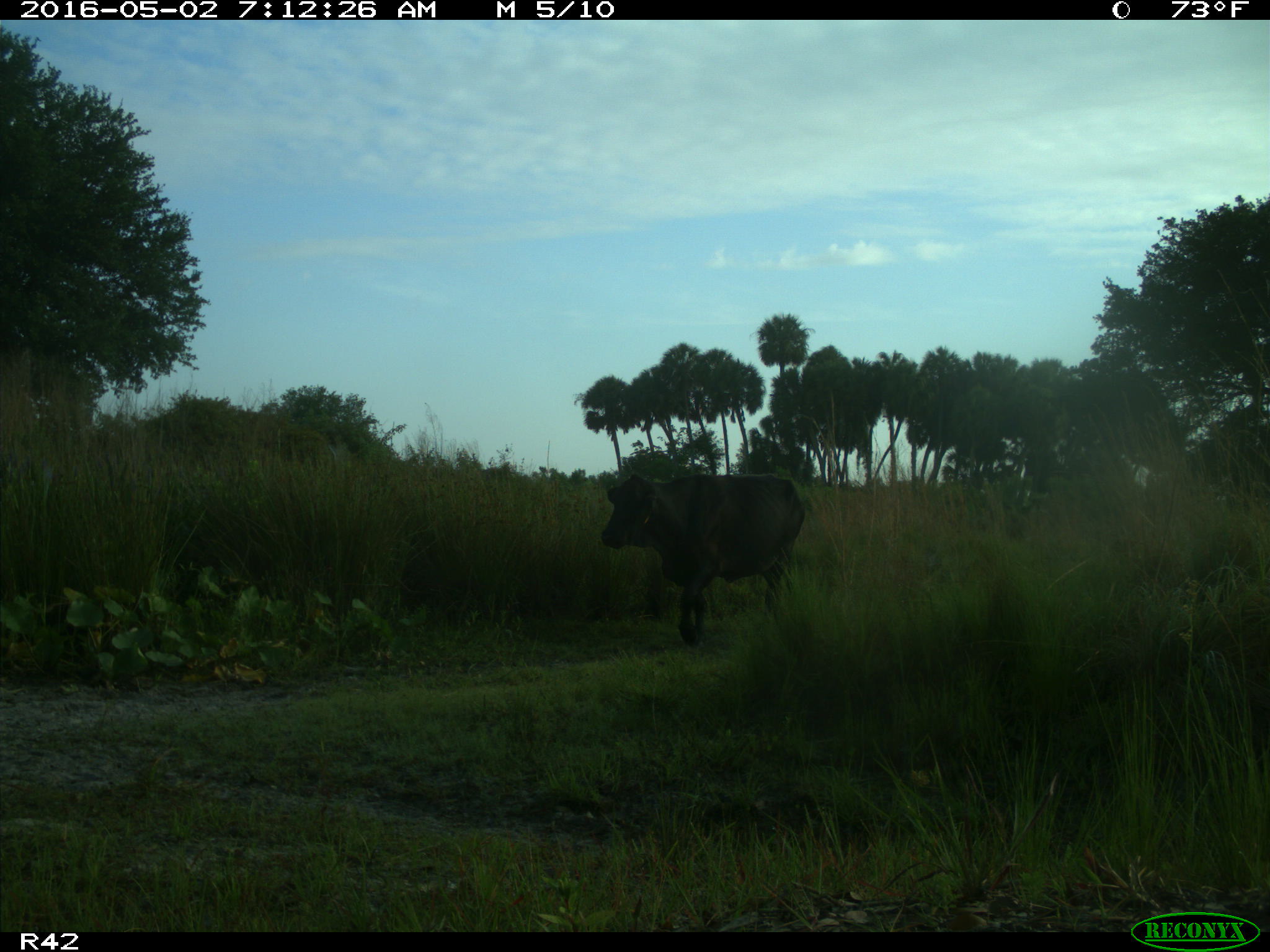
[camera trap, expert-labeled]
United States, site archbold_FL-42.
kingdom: Animalia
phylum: Chordata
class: Mammalia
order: Artiodactyla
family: Bovidae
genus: Bos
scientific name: Bos taurus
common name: domestic cow